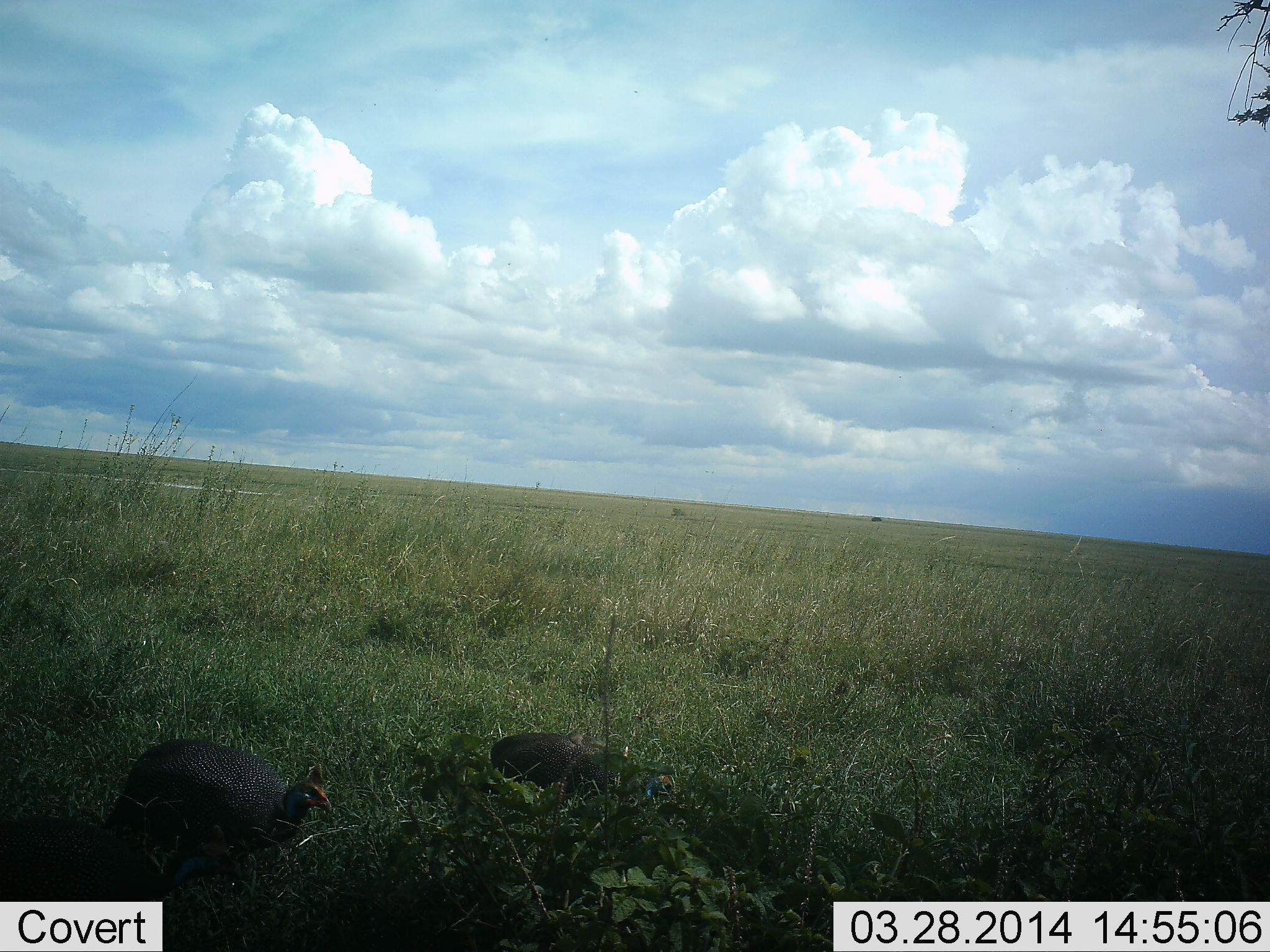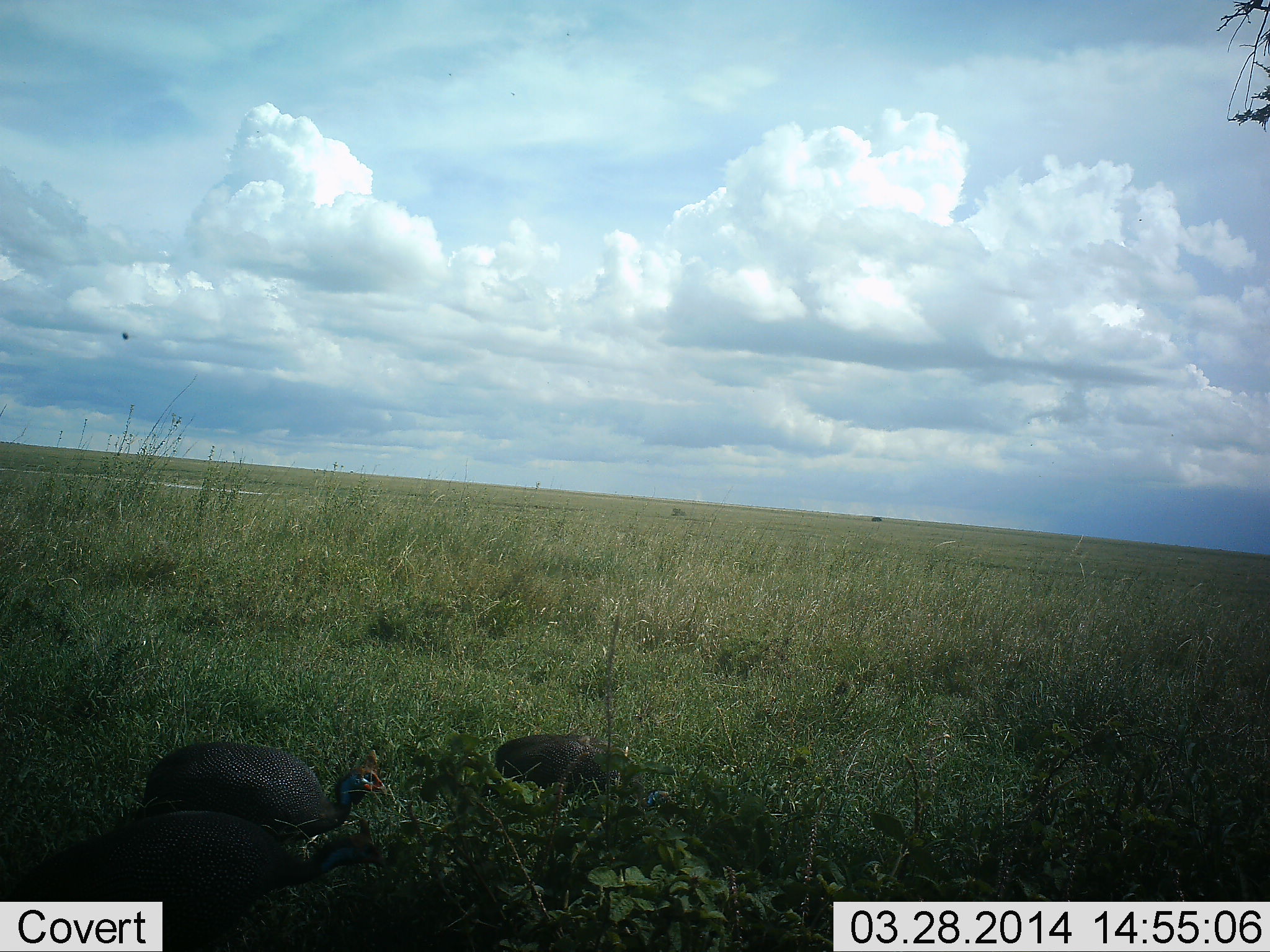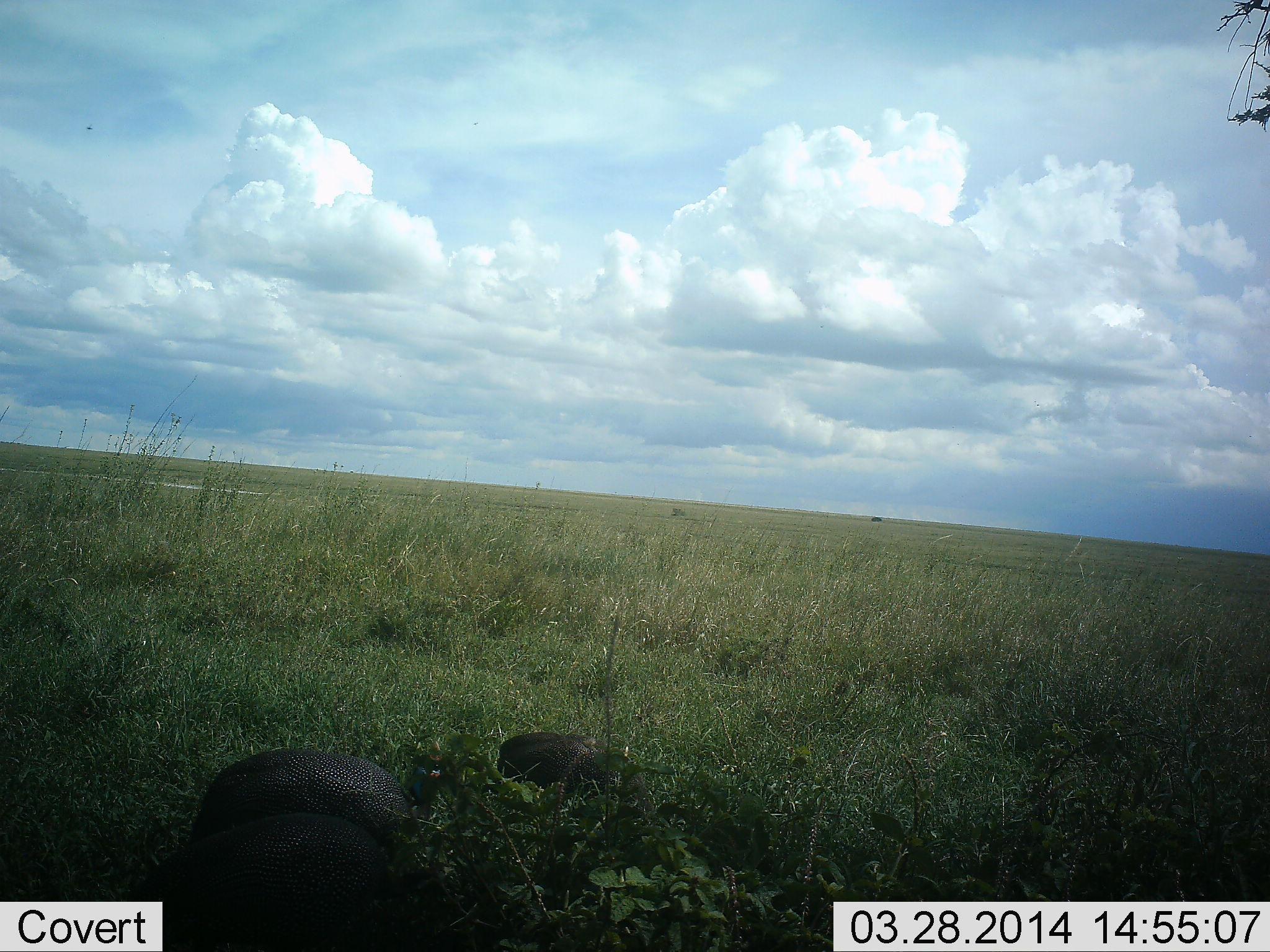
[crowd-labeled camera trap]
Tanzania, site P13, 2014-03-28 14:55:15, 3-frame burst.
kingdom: Animalia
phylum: Chordata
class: Aves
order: Galliformes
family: Numididae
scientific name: Numididae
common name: guinea fowl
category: guineafowl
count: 3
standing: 27%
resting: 0%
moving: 73%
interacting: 0%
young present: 0%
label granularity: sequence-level